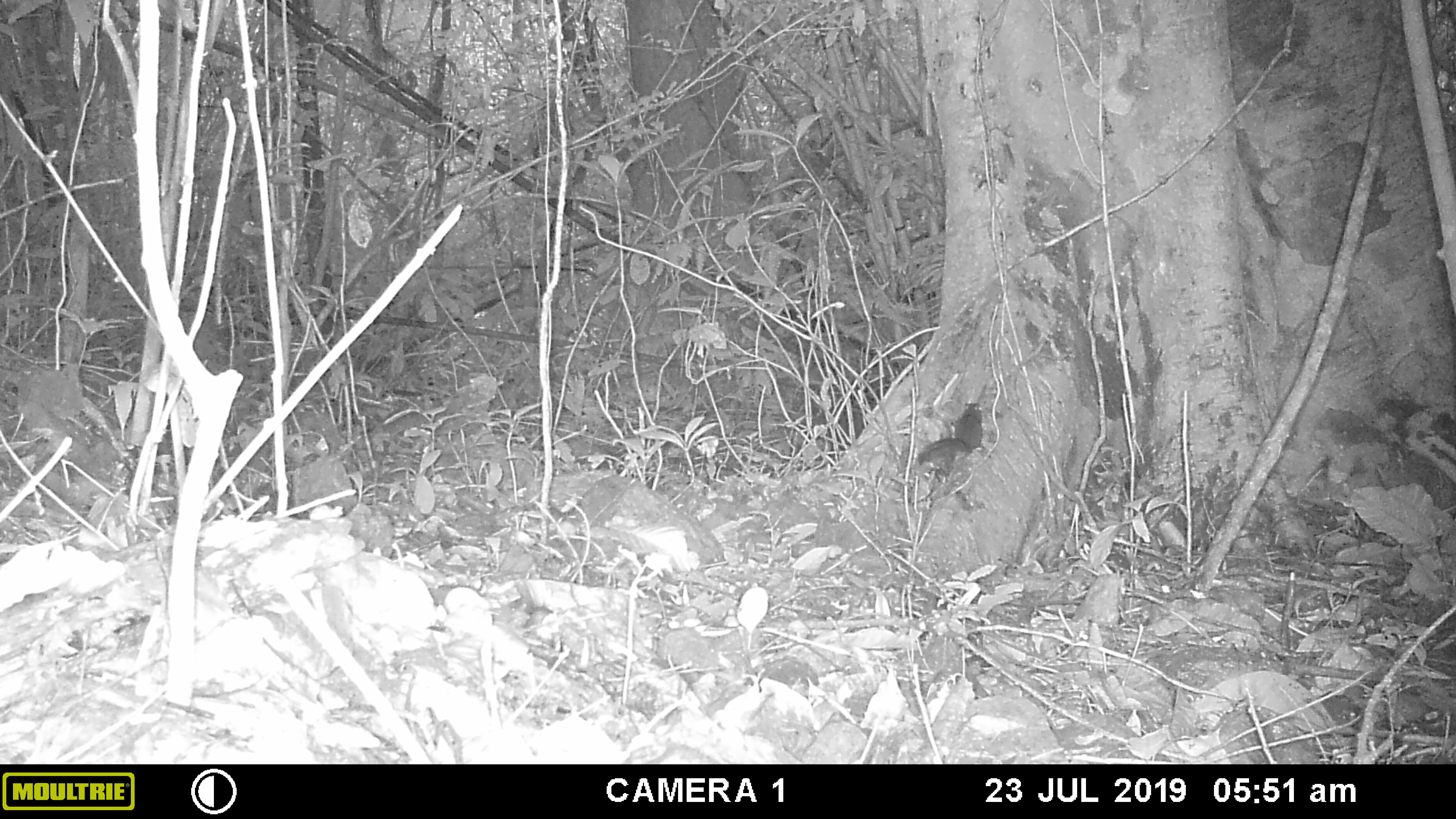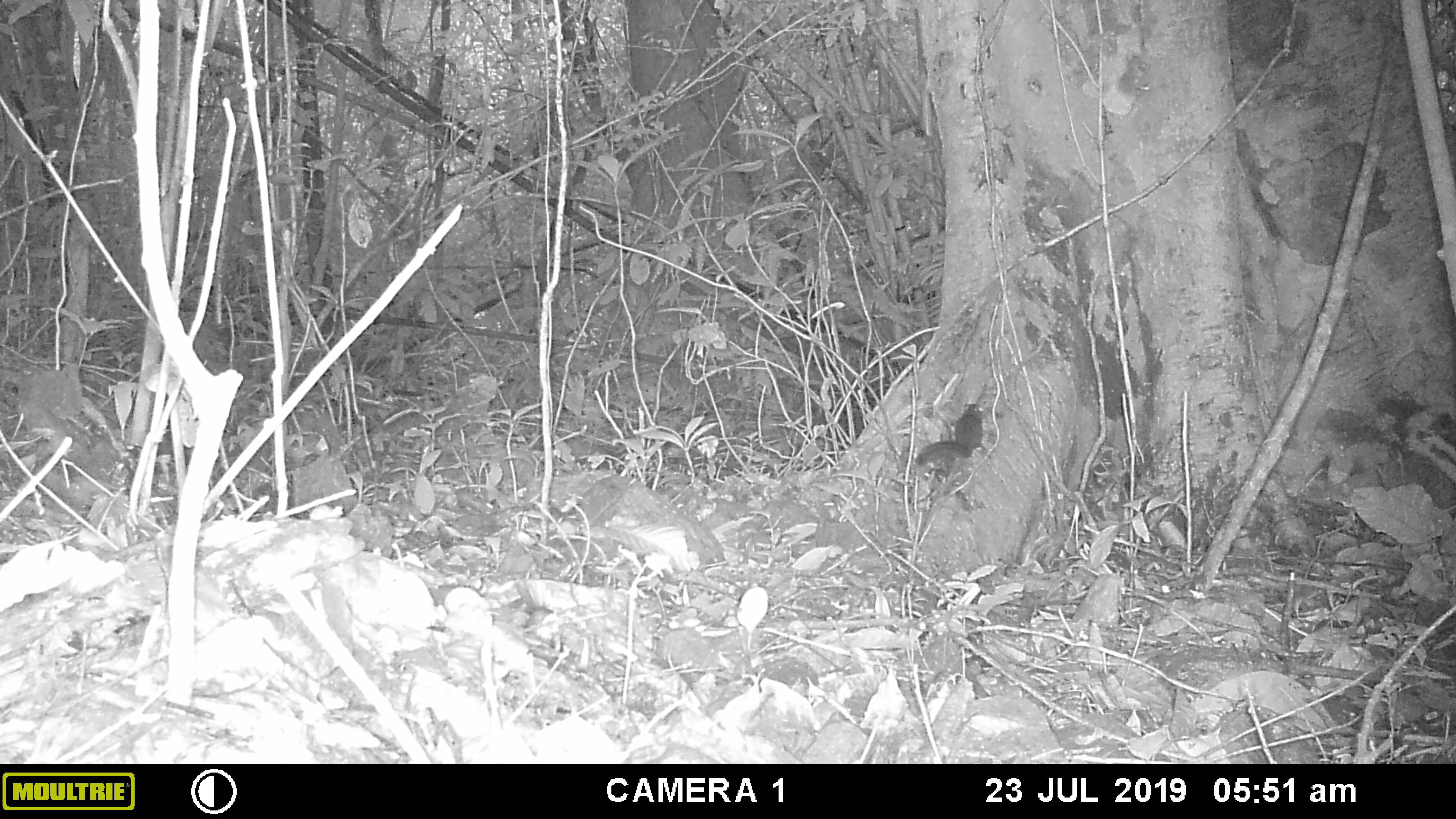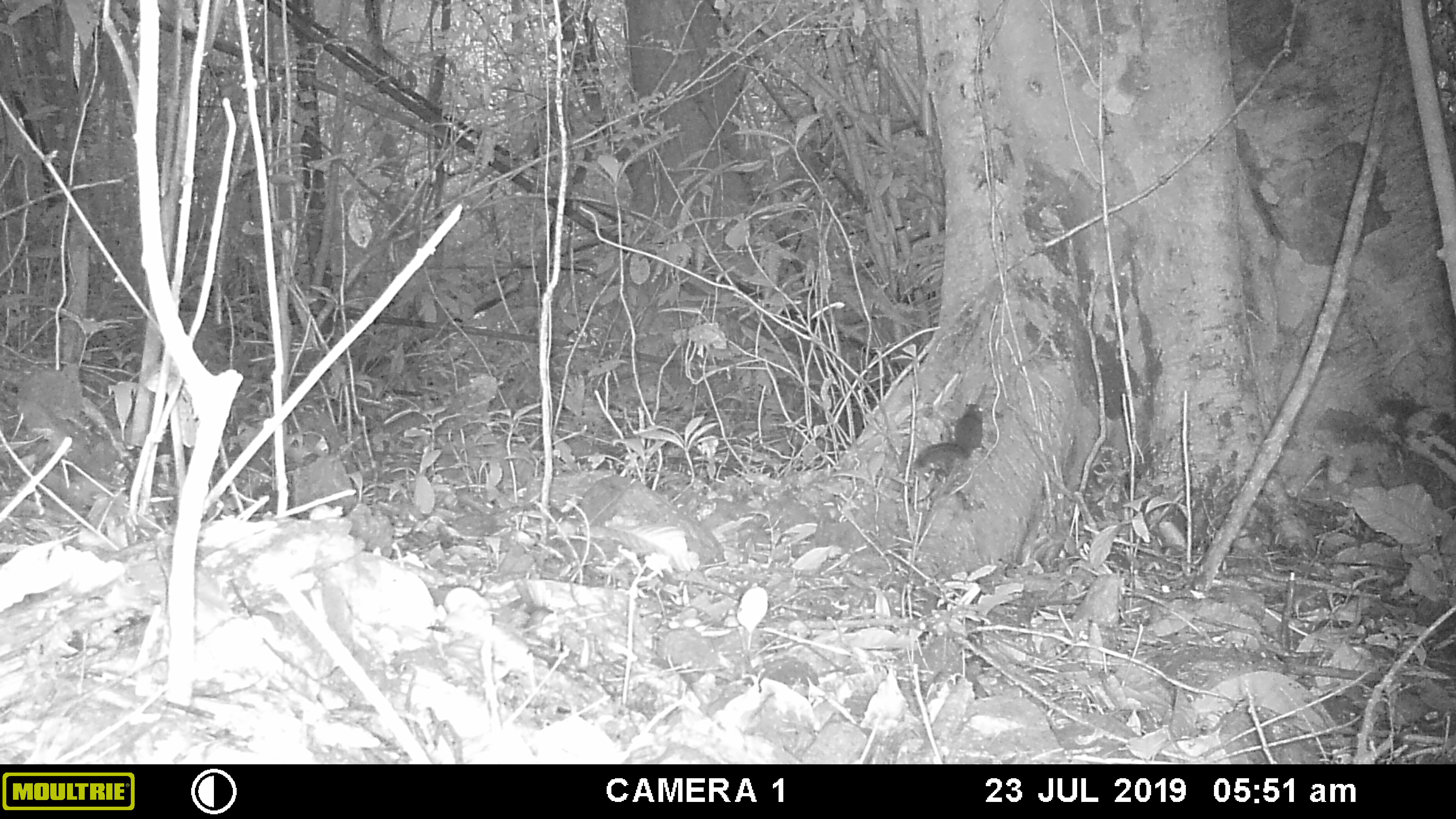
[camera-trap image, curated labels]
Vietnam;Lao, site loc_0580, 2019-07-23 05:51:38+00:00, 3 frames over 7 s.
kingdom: Animalia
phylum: Chordata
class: Mammalia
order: Rodentia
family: Sciuridae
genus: Sciurus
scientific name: Sciurus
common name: squirrel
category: unidentified squirrel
Unidentified squirrel (squirrel) (Sciurus). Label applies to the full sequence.